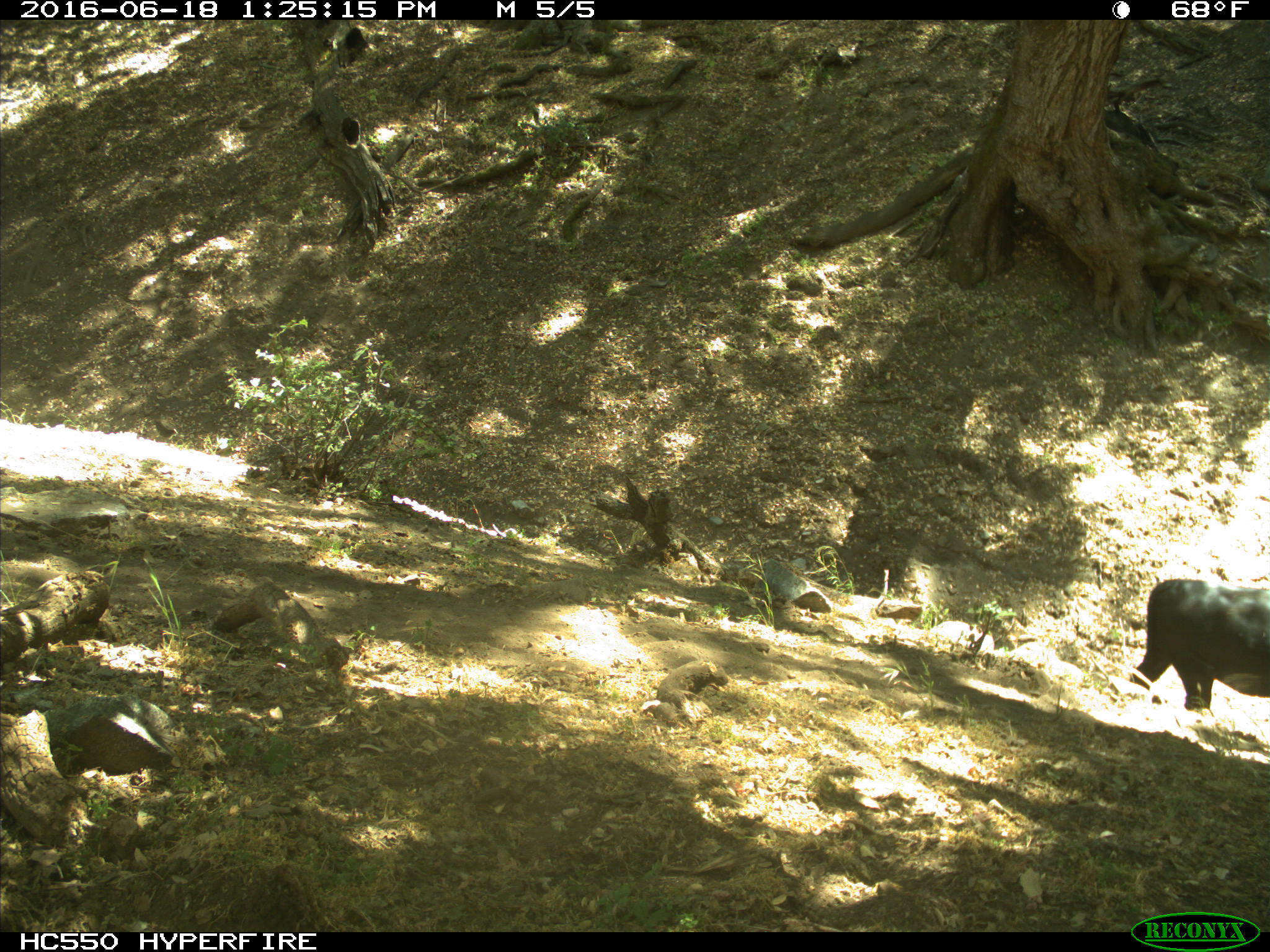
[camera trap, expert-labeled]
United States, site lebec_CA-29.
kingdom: Animalia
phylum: Chordata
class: Mammalia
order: Artiodactyla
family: Bovidae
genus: Bos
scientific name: Bos taurus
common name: domestic cow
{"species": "Bos taurus (domestic cow)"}